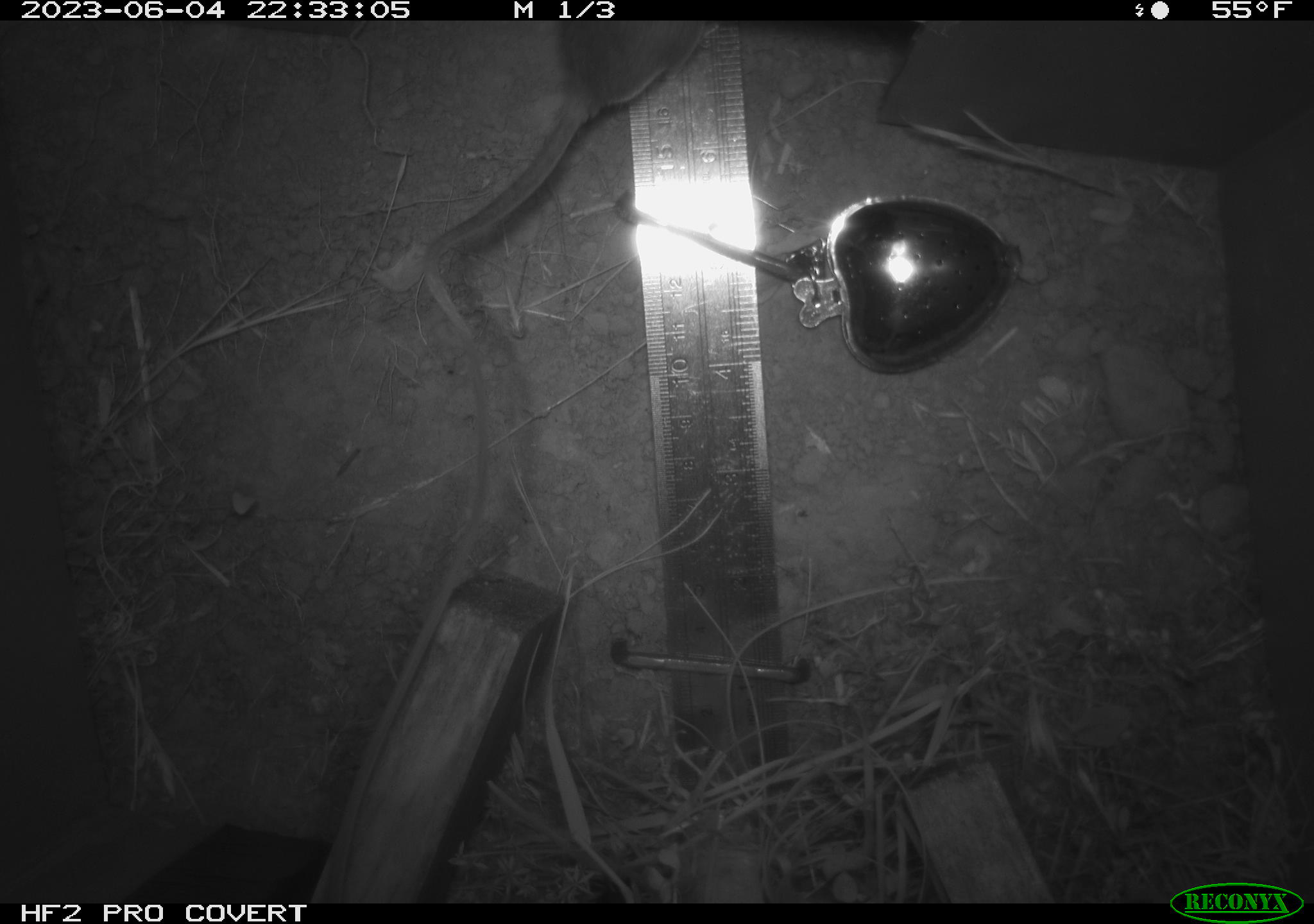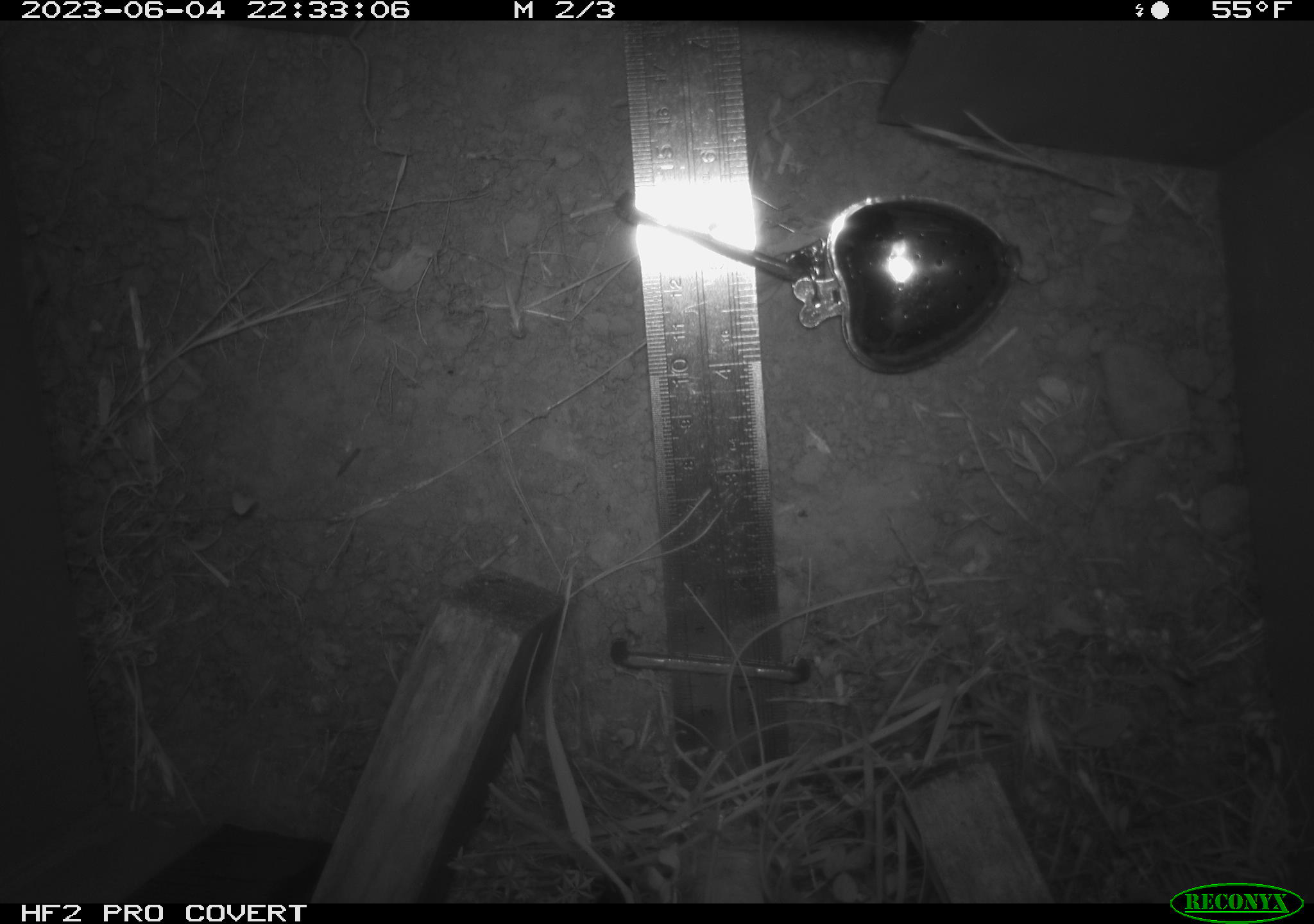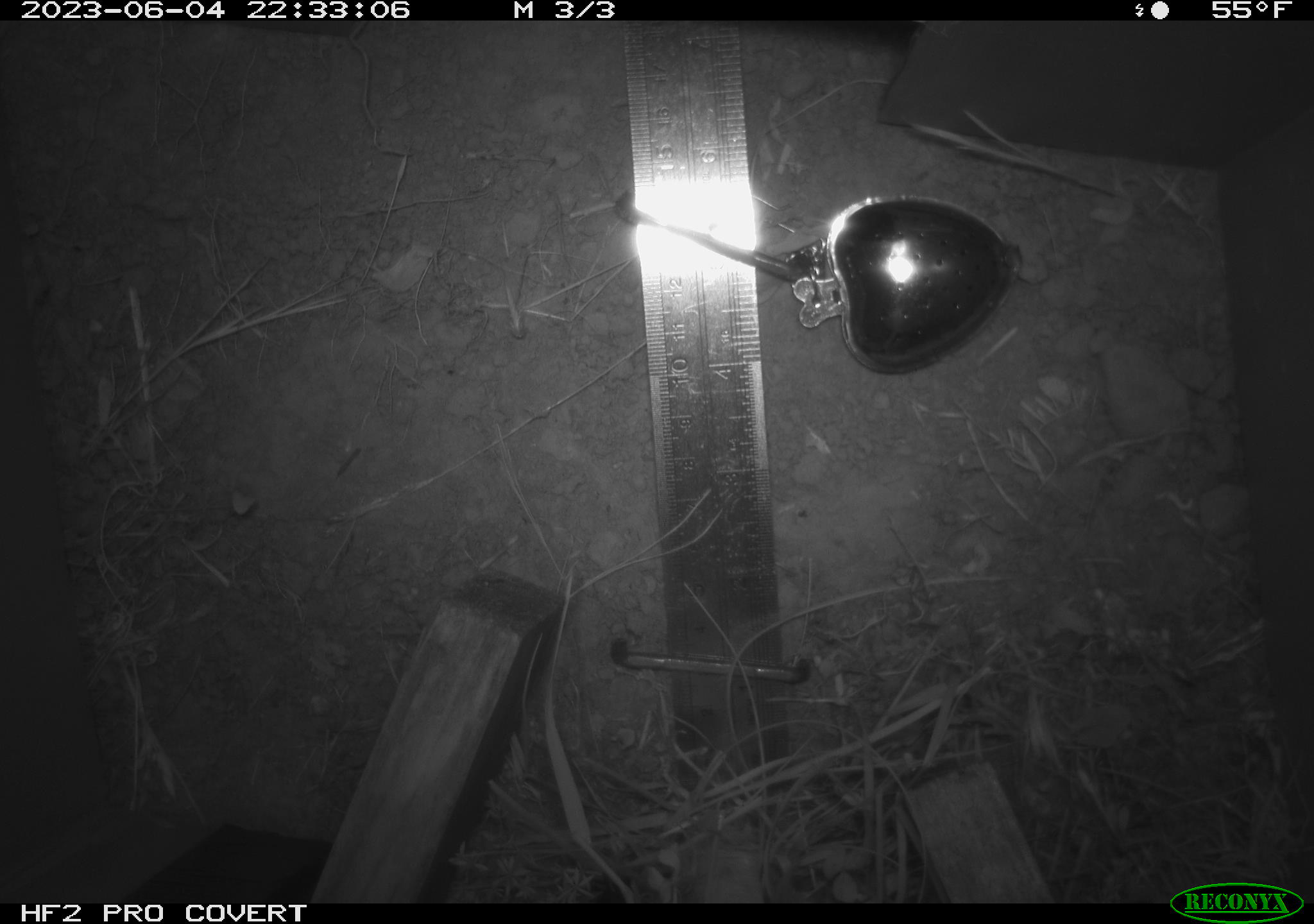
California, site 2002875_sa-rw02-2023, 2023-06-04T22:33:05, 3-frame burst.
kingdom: Animalia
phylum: Chordata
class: Mammalia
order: Rodentia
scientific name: Rodentia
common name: mouse species